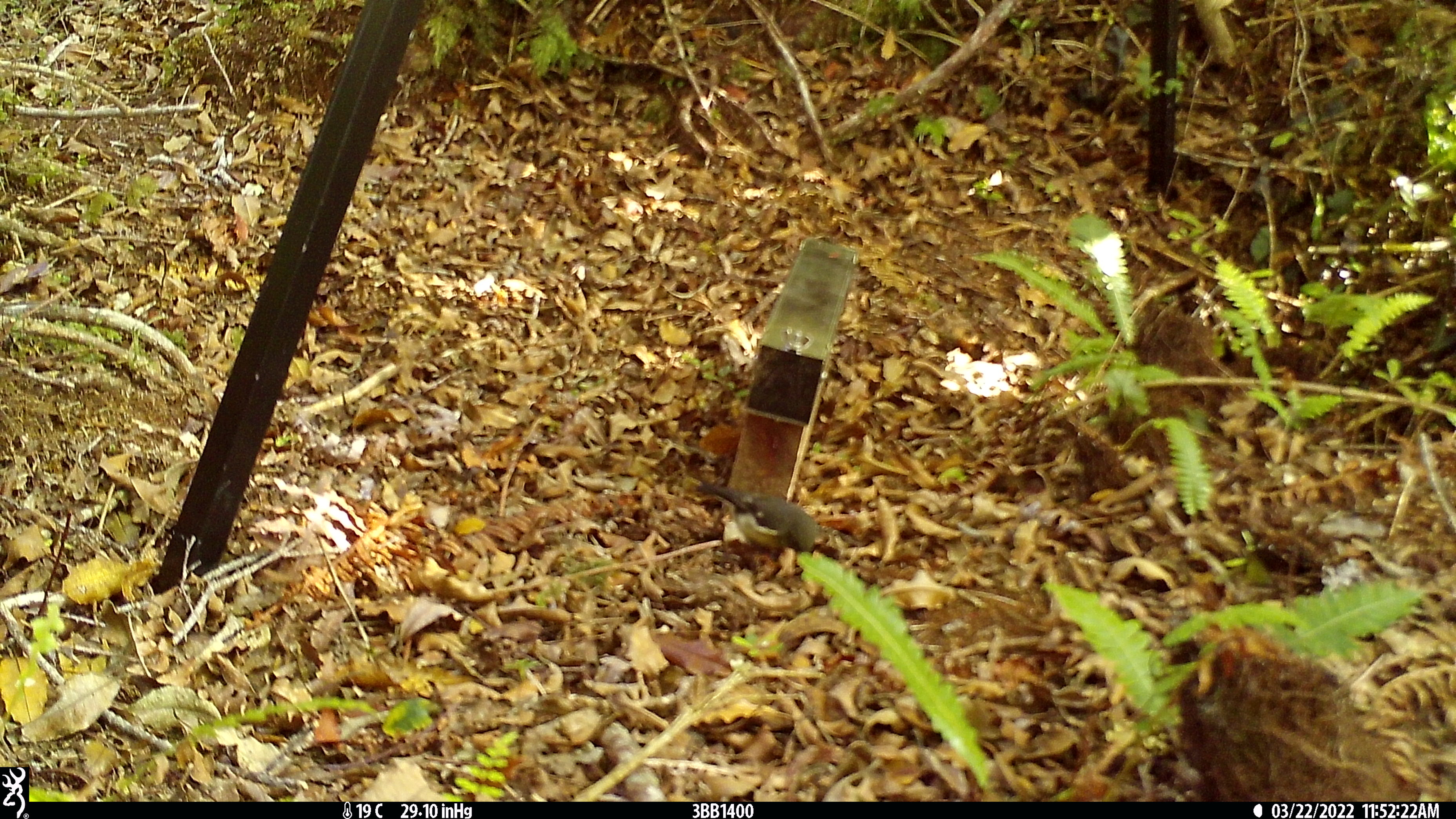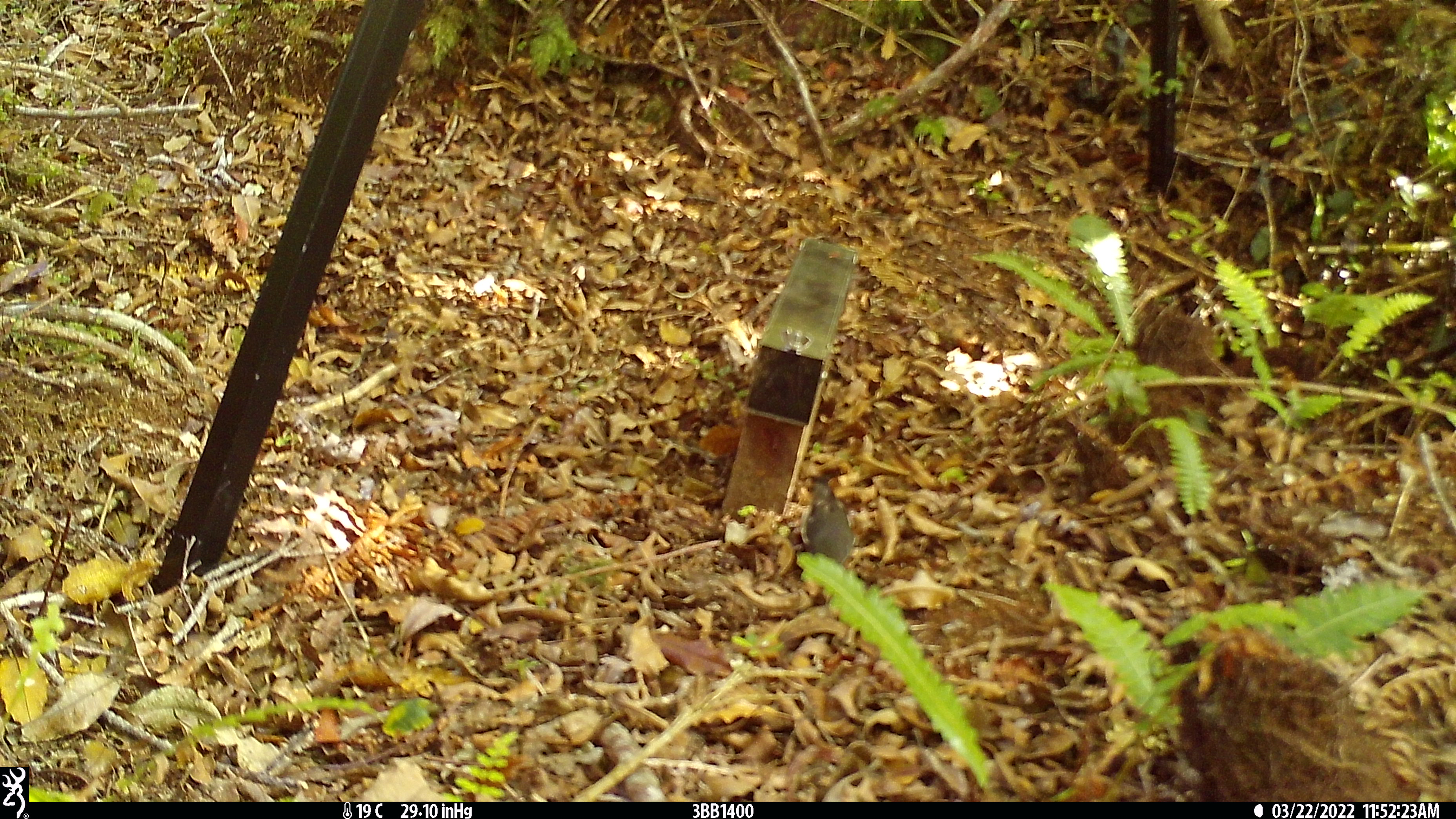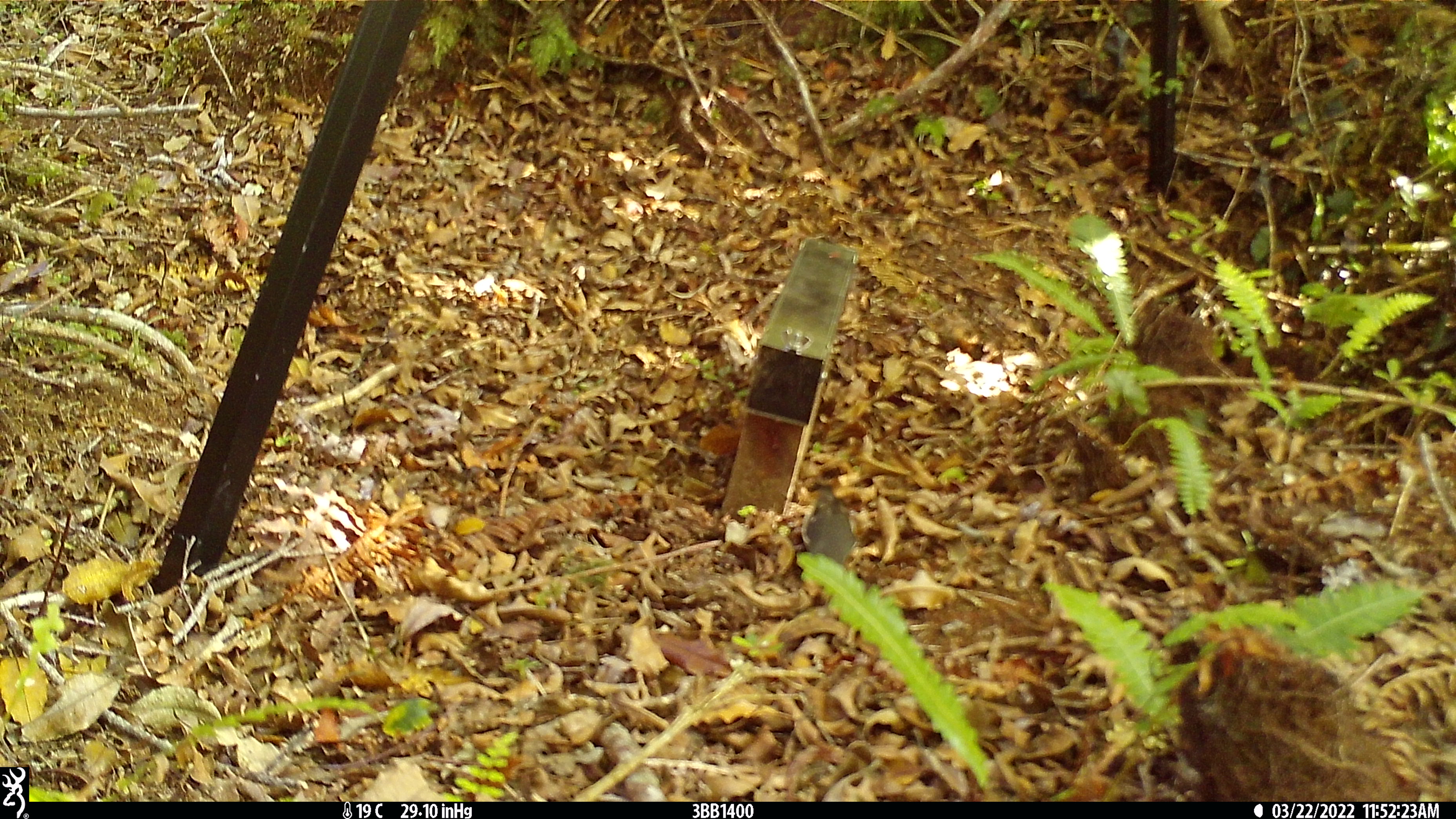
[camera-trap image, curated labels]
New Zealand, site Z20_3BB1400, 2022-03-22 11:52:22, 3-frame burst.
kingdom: Animalia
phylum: Chordata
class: Aves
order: Passeriformes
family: Petroicidae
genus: Petroica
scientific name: Petroica macrocephala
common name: tomtit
Tomtit (Petroica macrocephala).